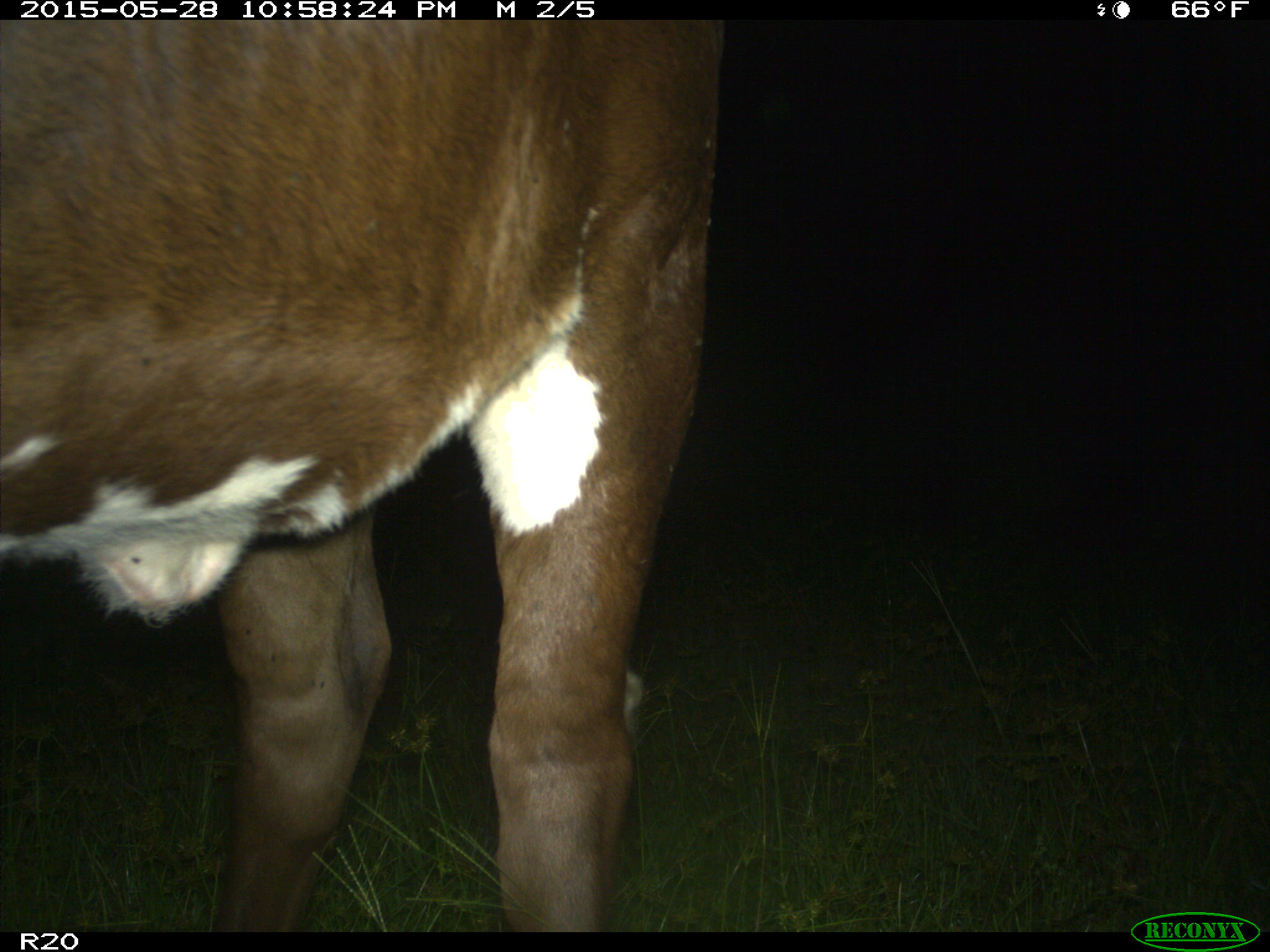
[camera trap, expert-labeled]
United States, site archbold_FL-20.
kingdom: Animalia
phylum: Chordata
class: Mammalia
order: Artiodactyla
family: Bovidae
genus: Bos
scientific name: Bos taurus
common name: domestic cow